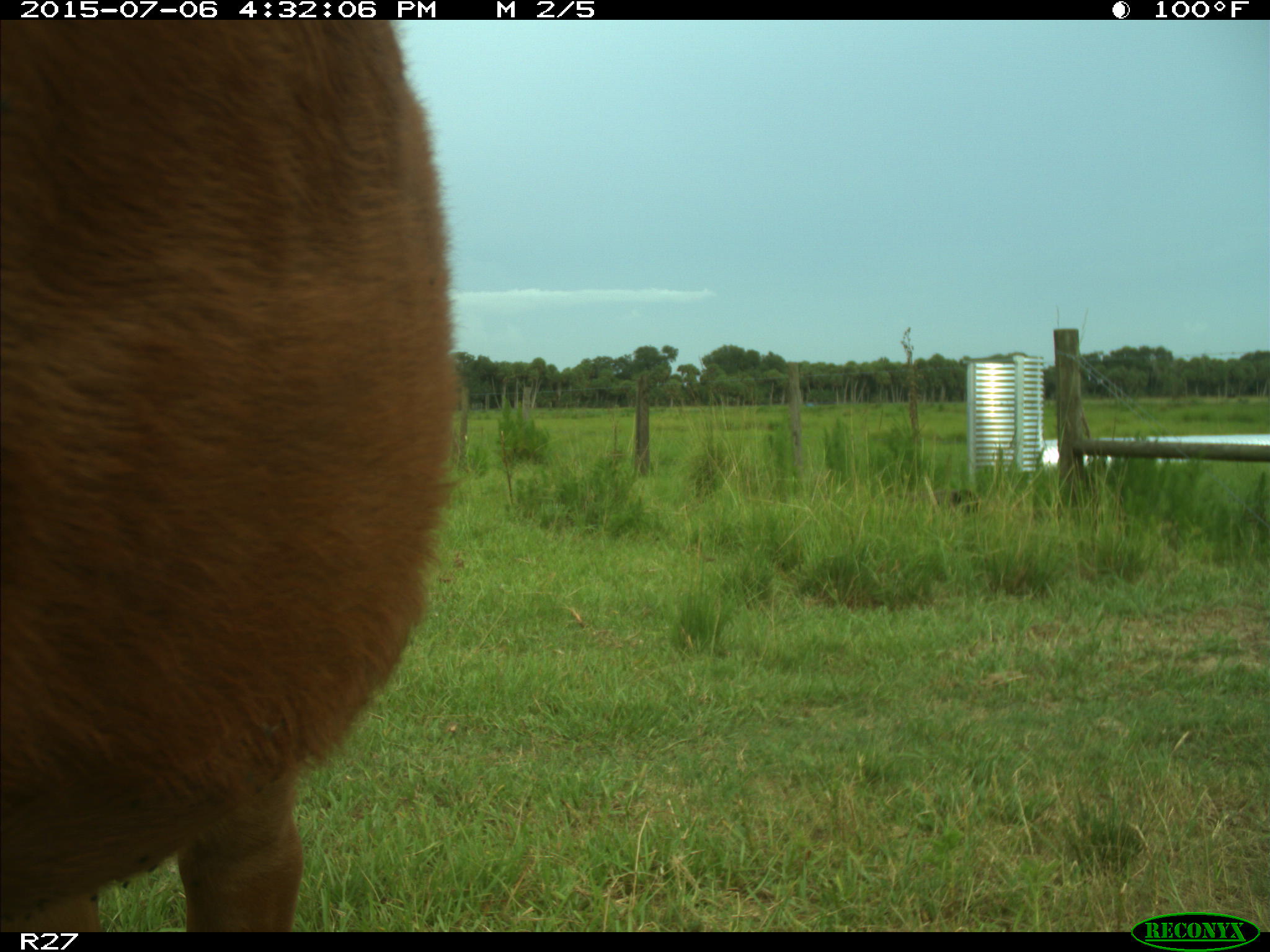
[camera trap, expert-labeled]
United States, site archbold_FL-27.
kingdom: Animalia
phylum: Chordata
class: Mammalia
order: Artiodactyla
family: Bovidae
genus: Bos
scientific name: Bos taurus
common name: domestic cow